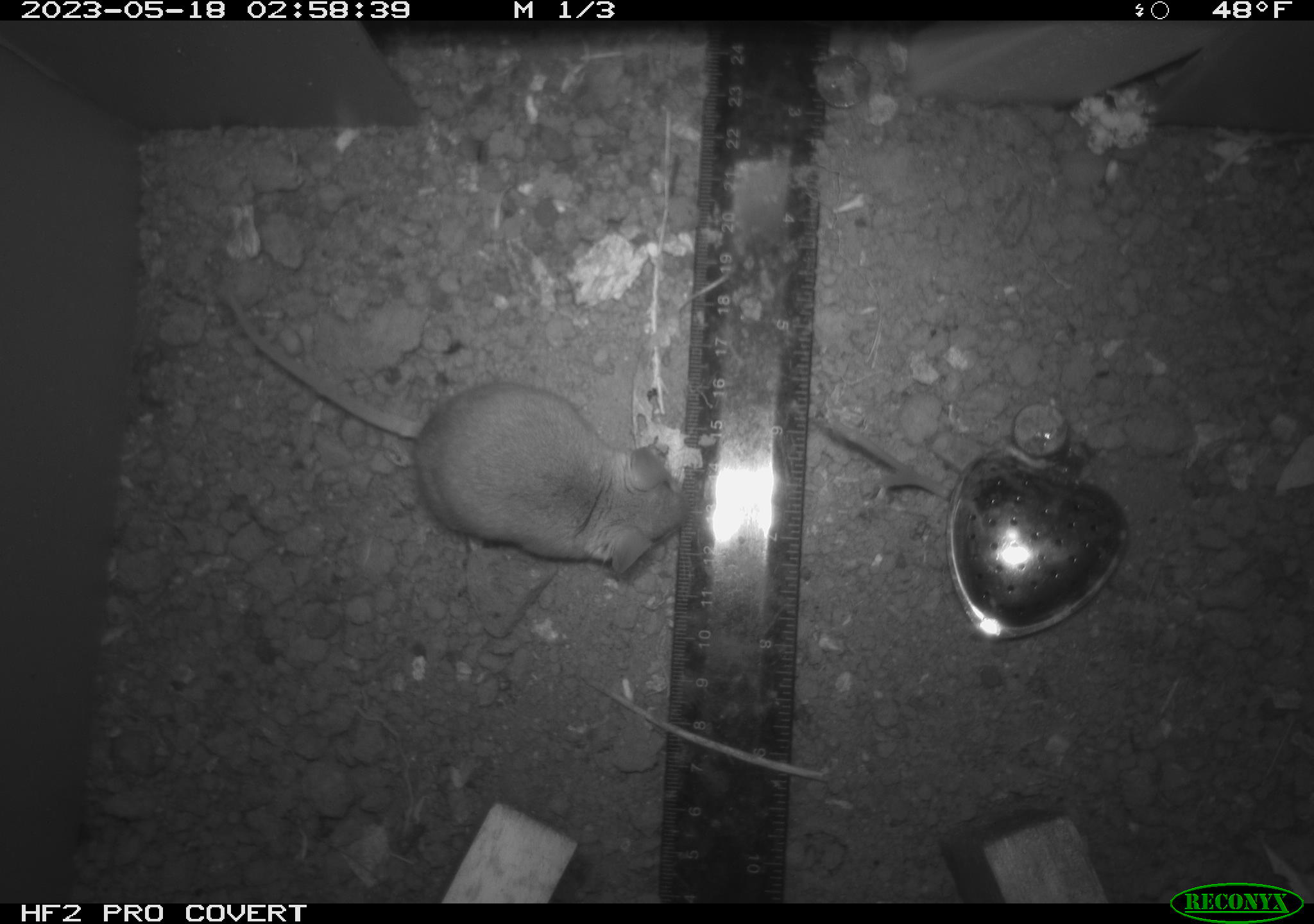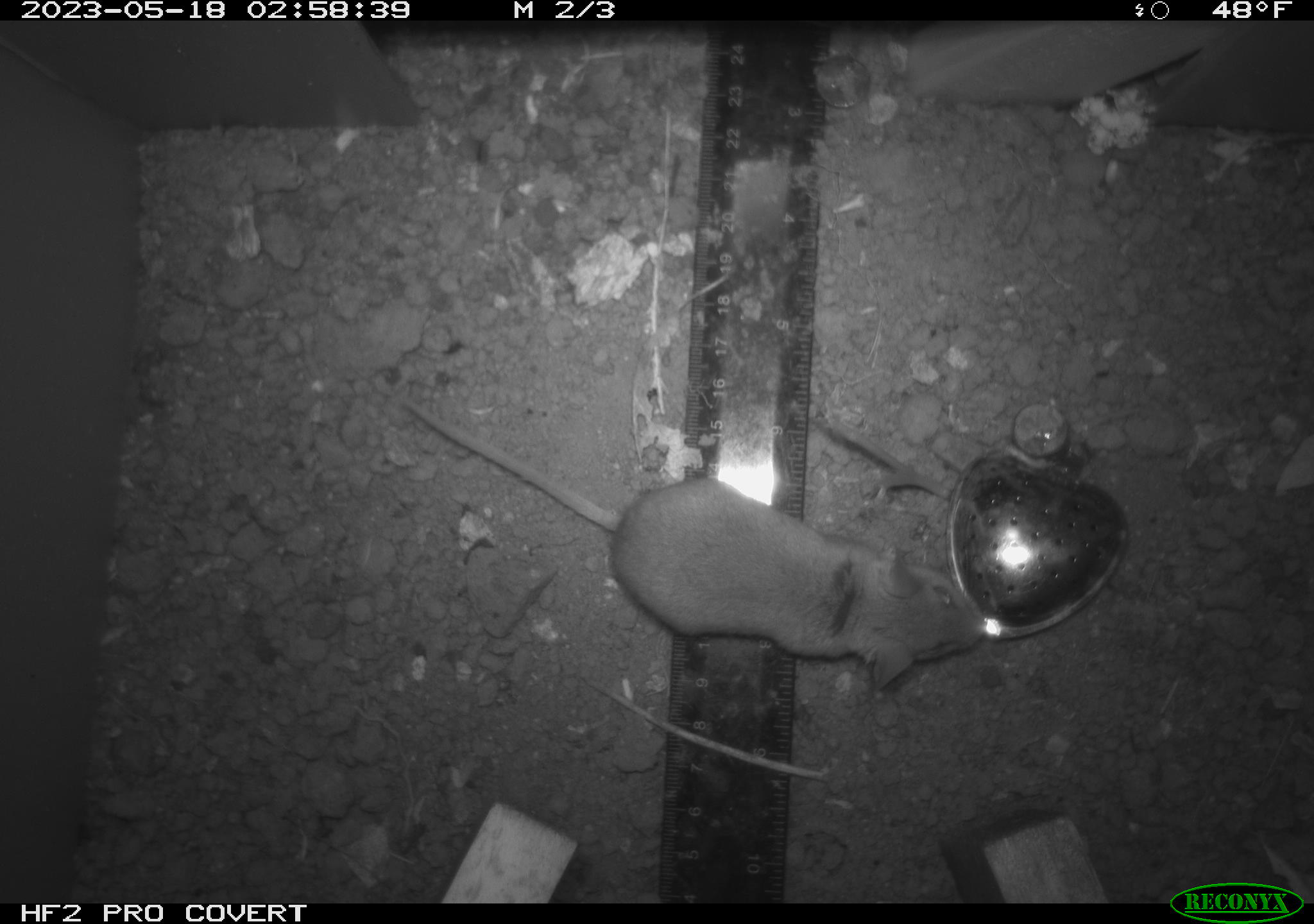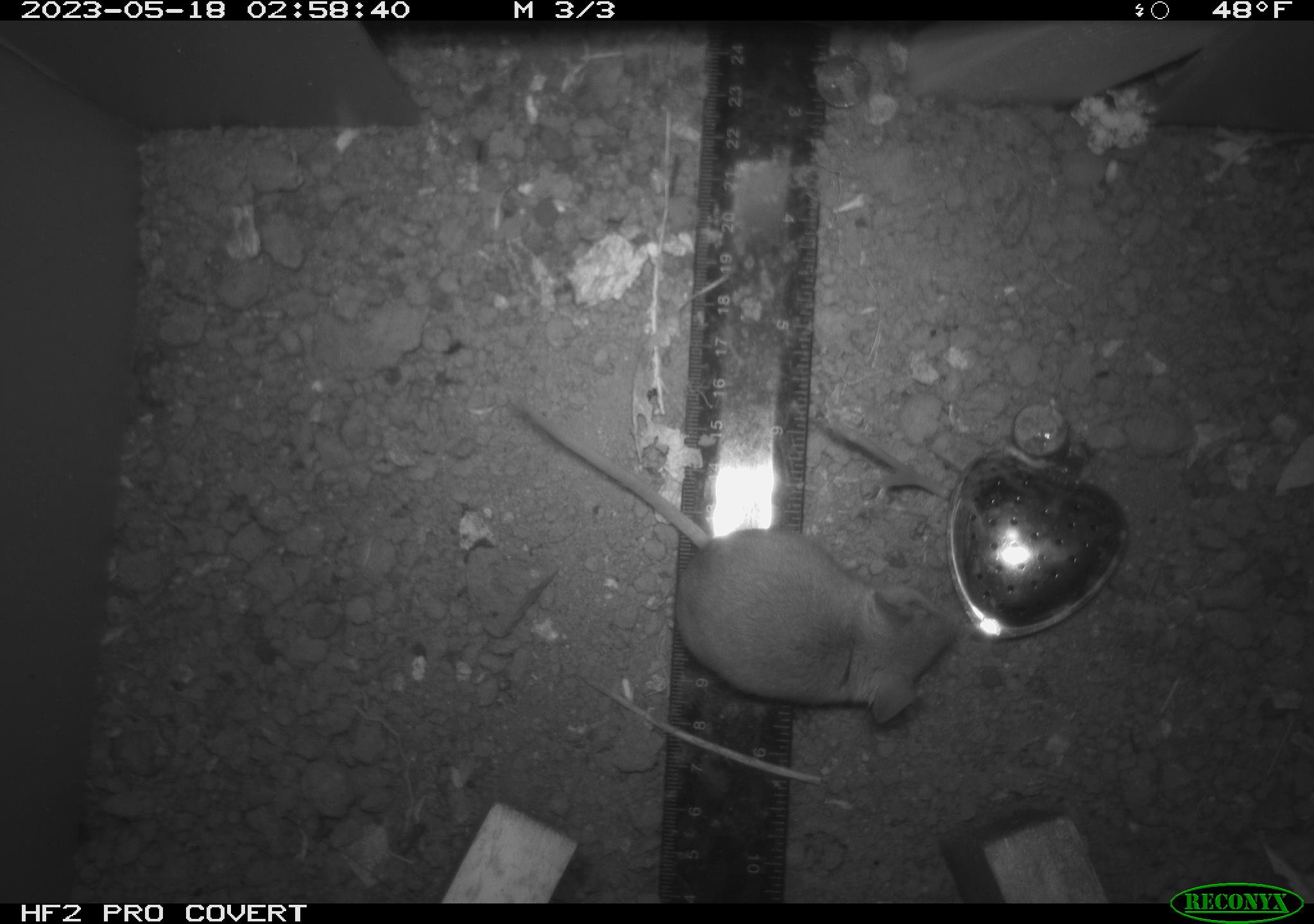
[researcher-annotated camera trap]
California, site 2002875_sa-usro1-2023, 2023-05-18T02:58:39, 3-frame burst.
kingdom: Animalia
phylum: Chordata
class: Mammalia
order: Rodentia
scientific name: Rodentia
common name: mouse species